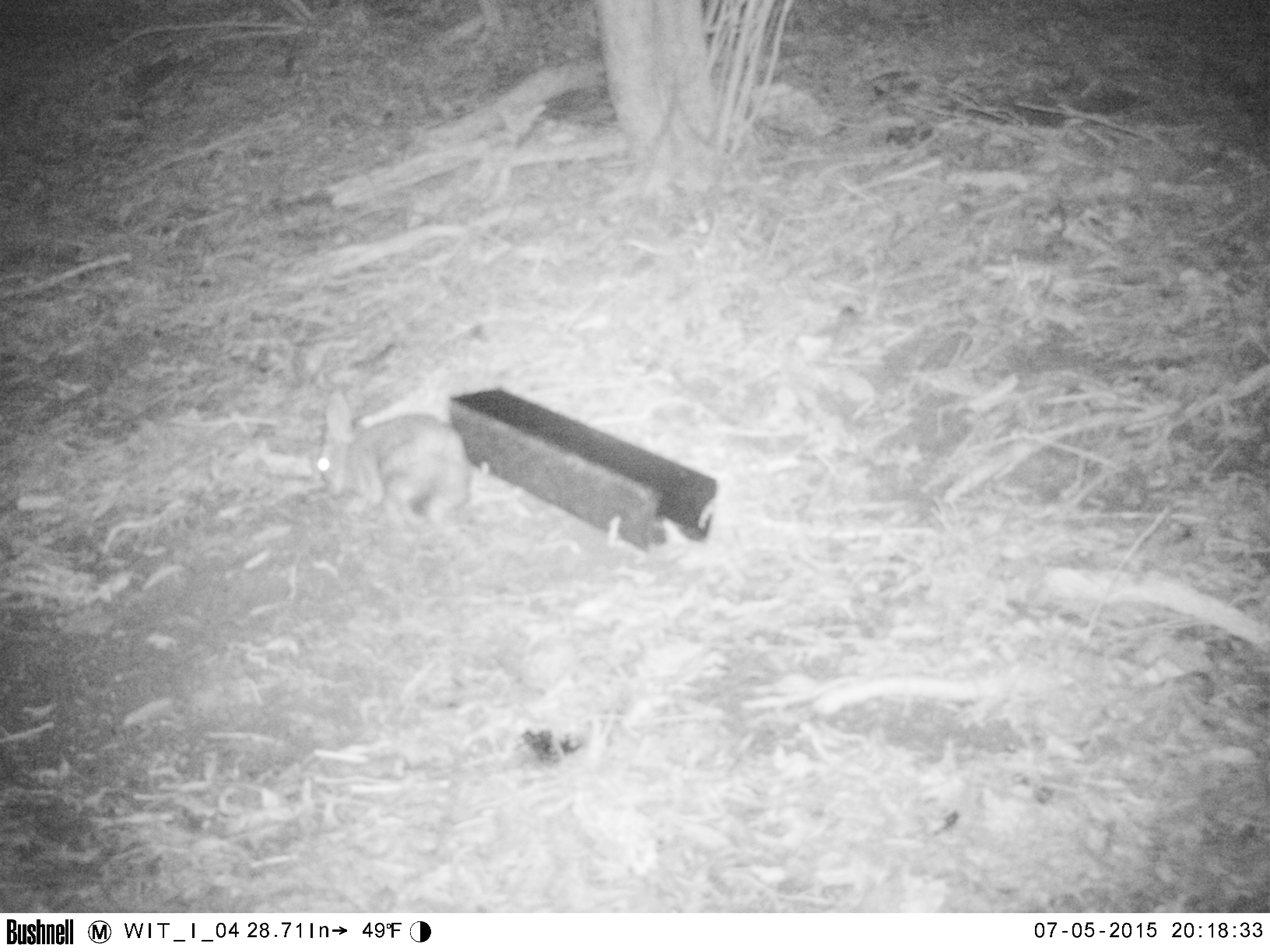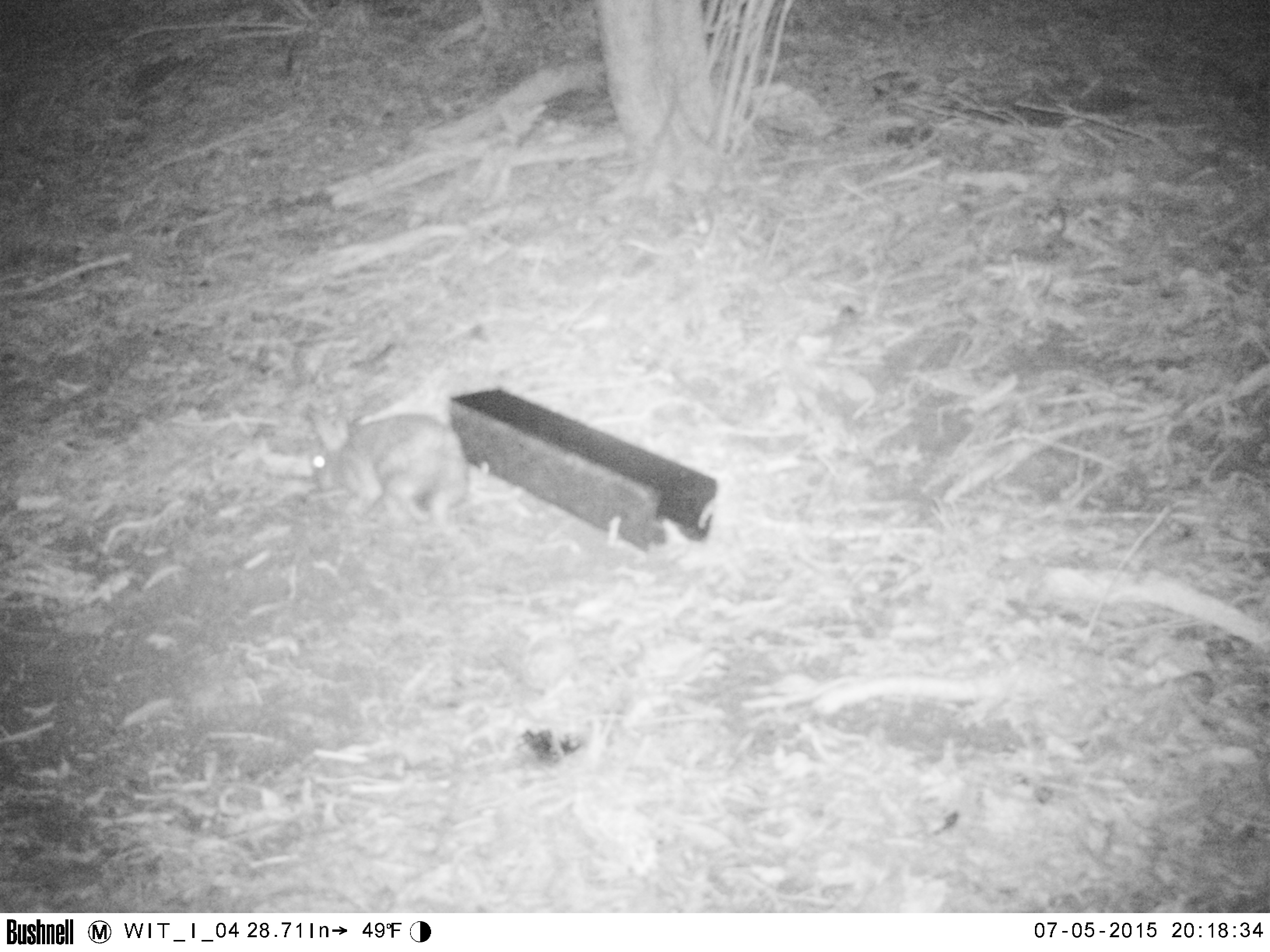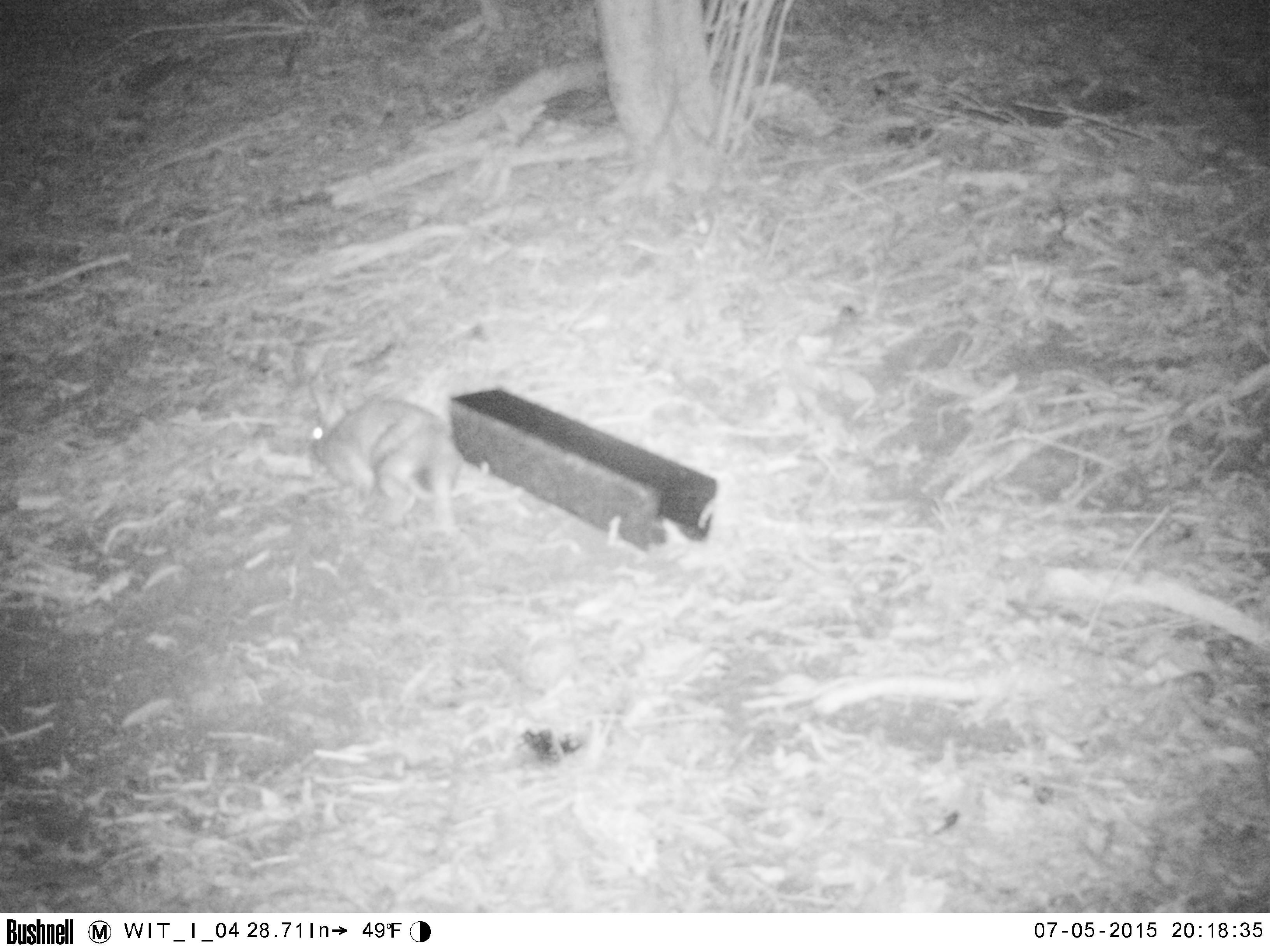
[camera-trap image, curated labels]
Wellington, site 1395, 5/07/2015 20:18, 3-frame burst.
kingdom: Animalia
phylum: Chordata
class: Mammalia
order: Lagomorpha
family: Leporidae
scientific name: Leporidae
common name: rabbit